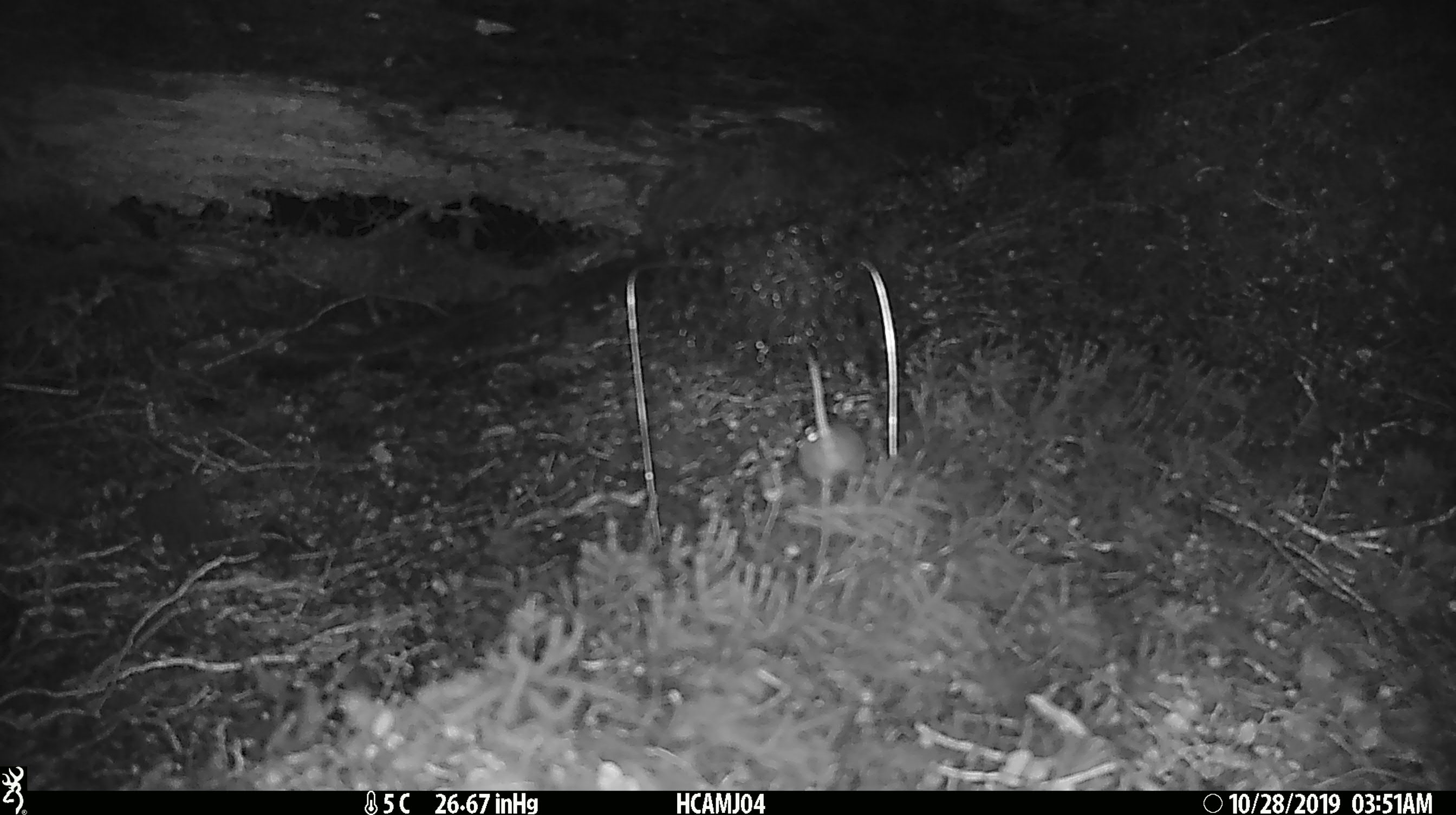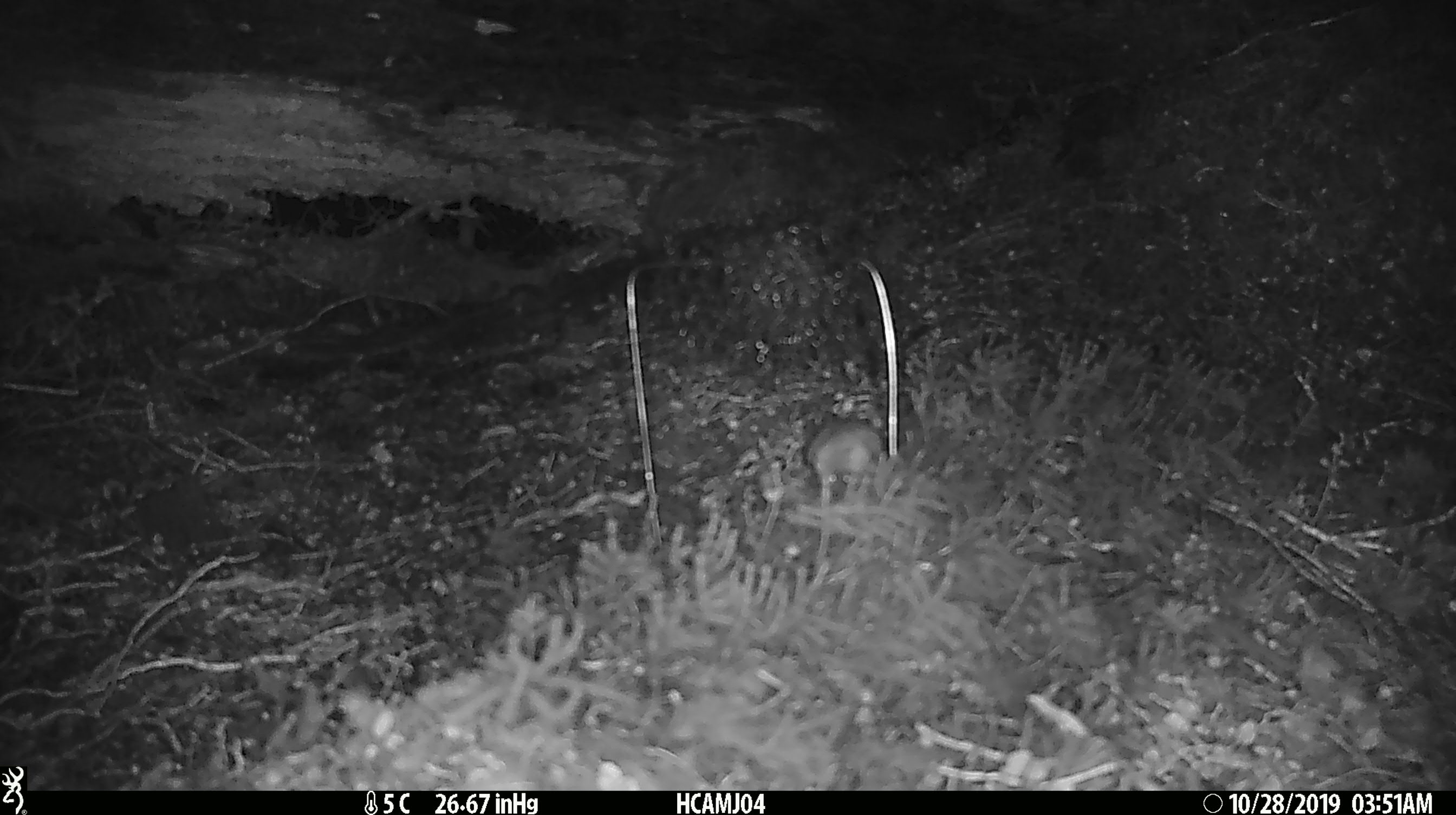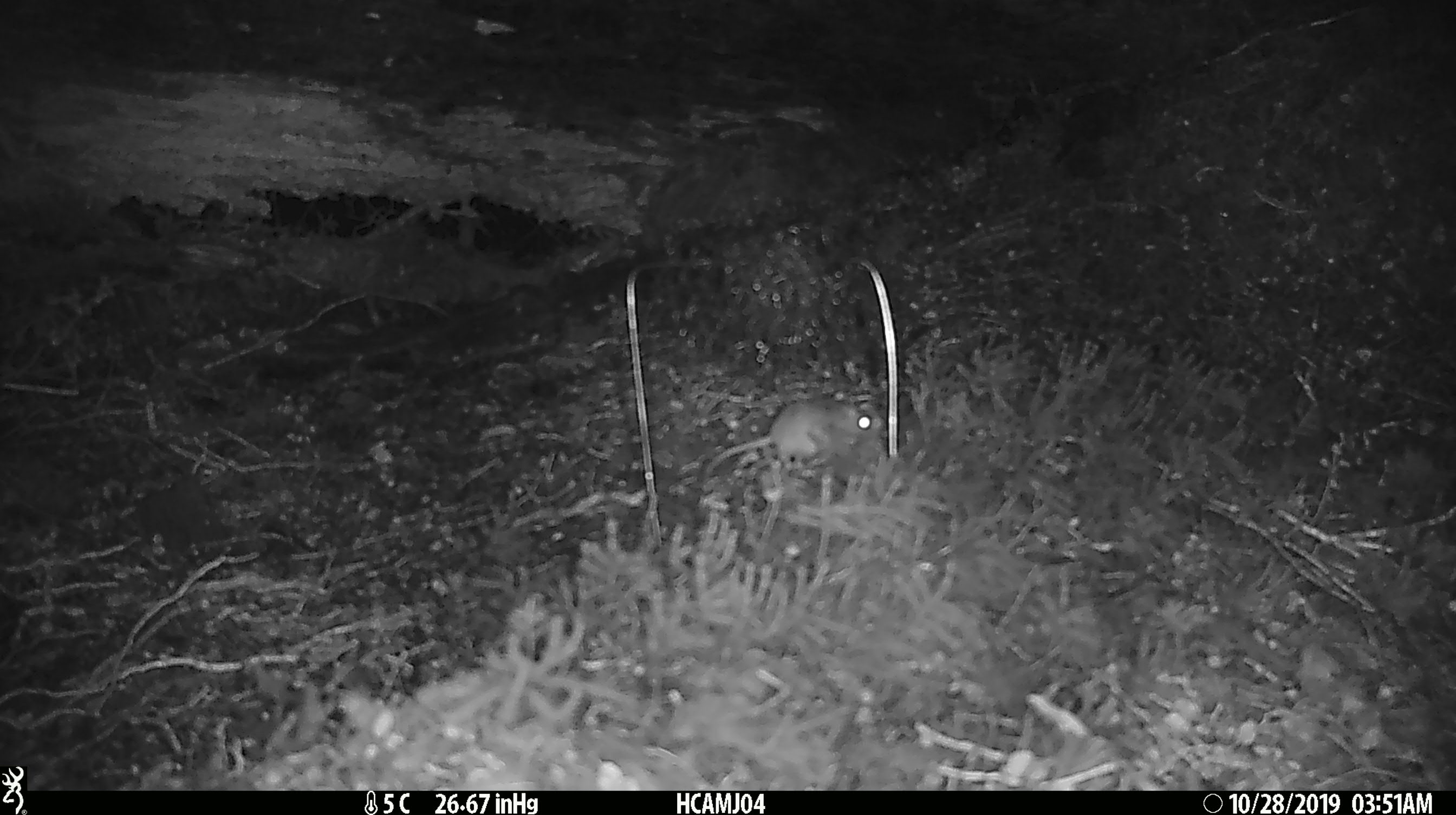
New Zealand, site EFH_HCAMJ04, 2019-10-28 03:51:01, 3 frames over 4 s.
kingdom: Animalia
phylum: Chordata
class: Mammalia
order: Rodentia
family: Muridae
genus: Mus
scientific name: Mus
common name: mouse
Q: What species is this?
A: Mouse (Mus).